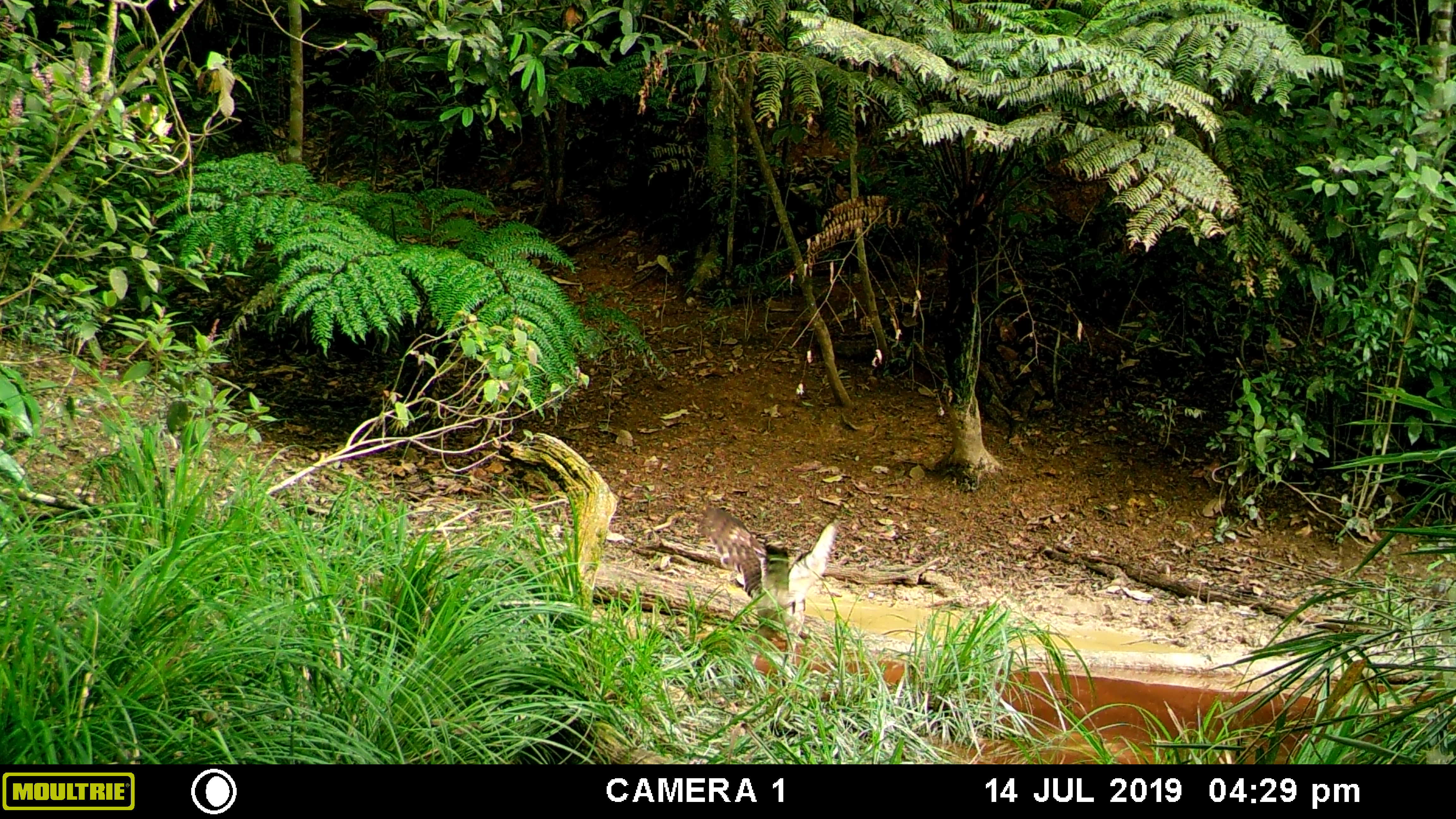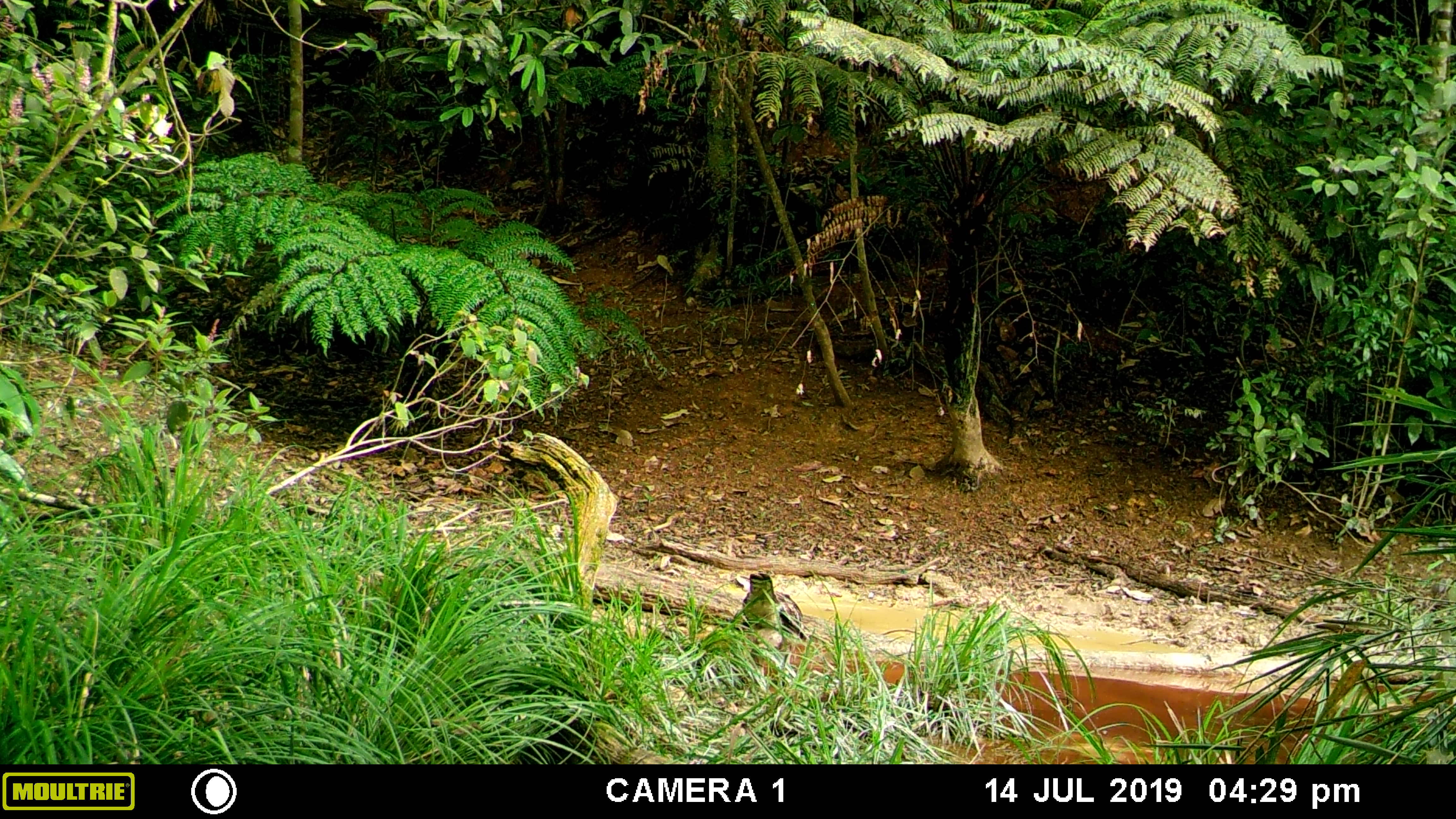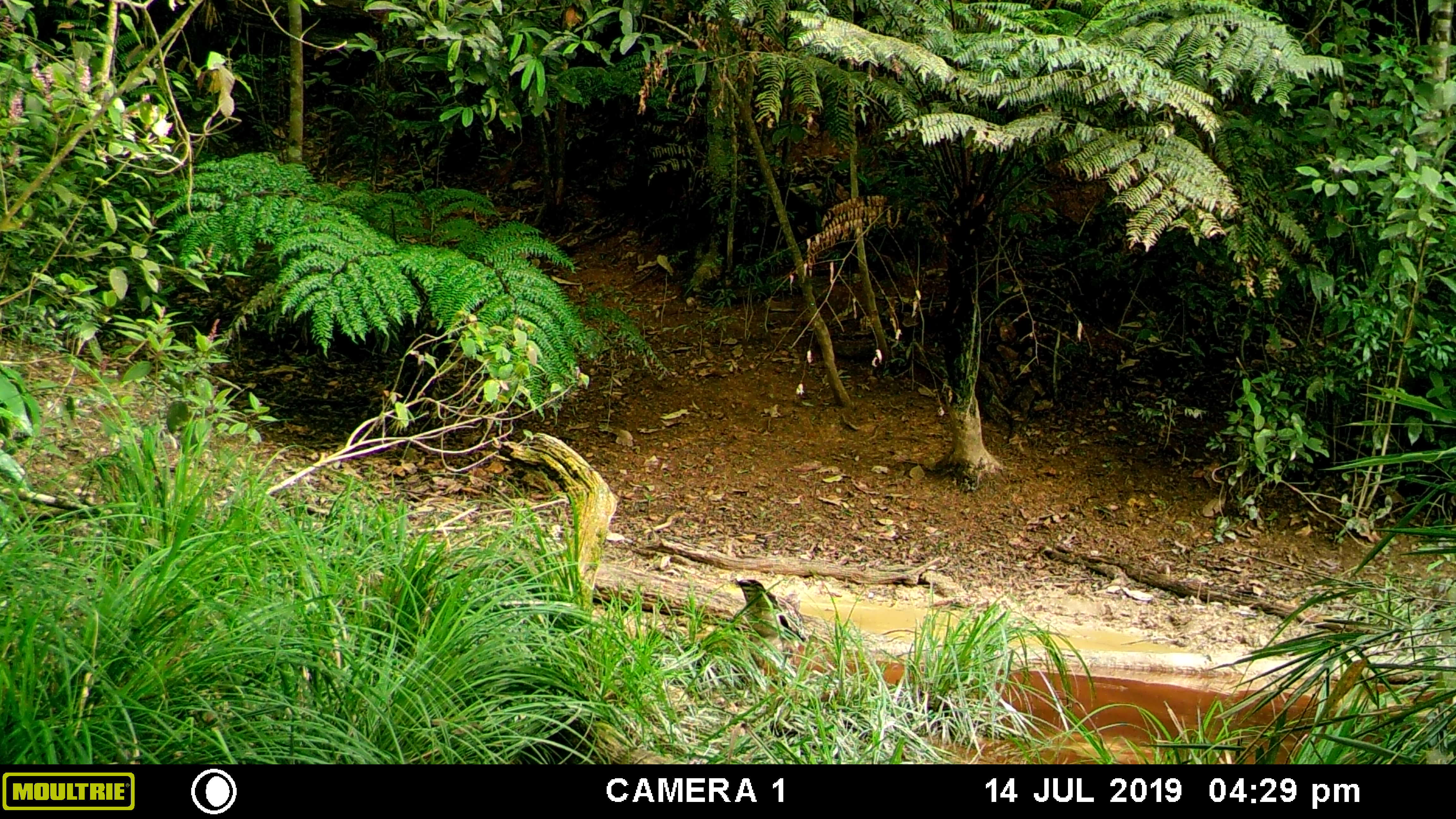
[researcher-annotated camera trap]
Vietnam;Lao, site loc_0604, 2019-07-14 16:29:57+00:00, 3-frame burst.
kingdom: Animalia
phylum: Chordata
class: Aves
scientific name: Aves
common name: bird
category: unidentified bird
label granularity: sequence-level